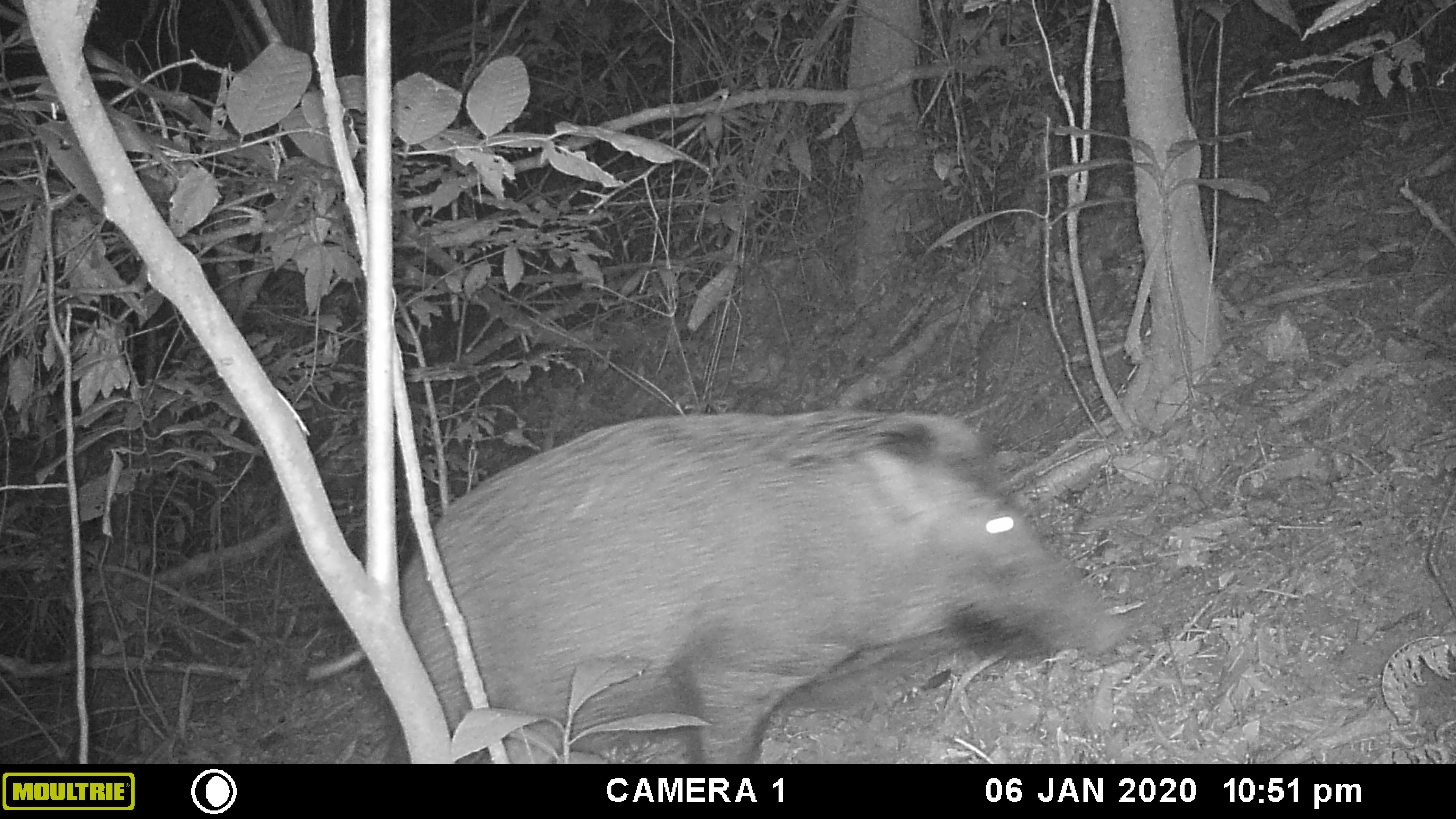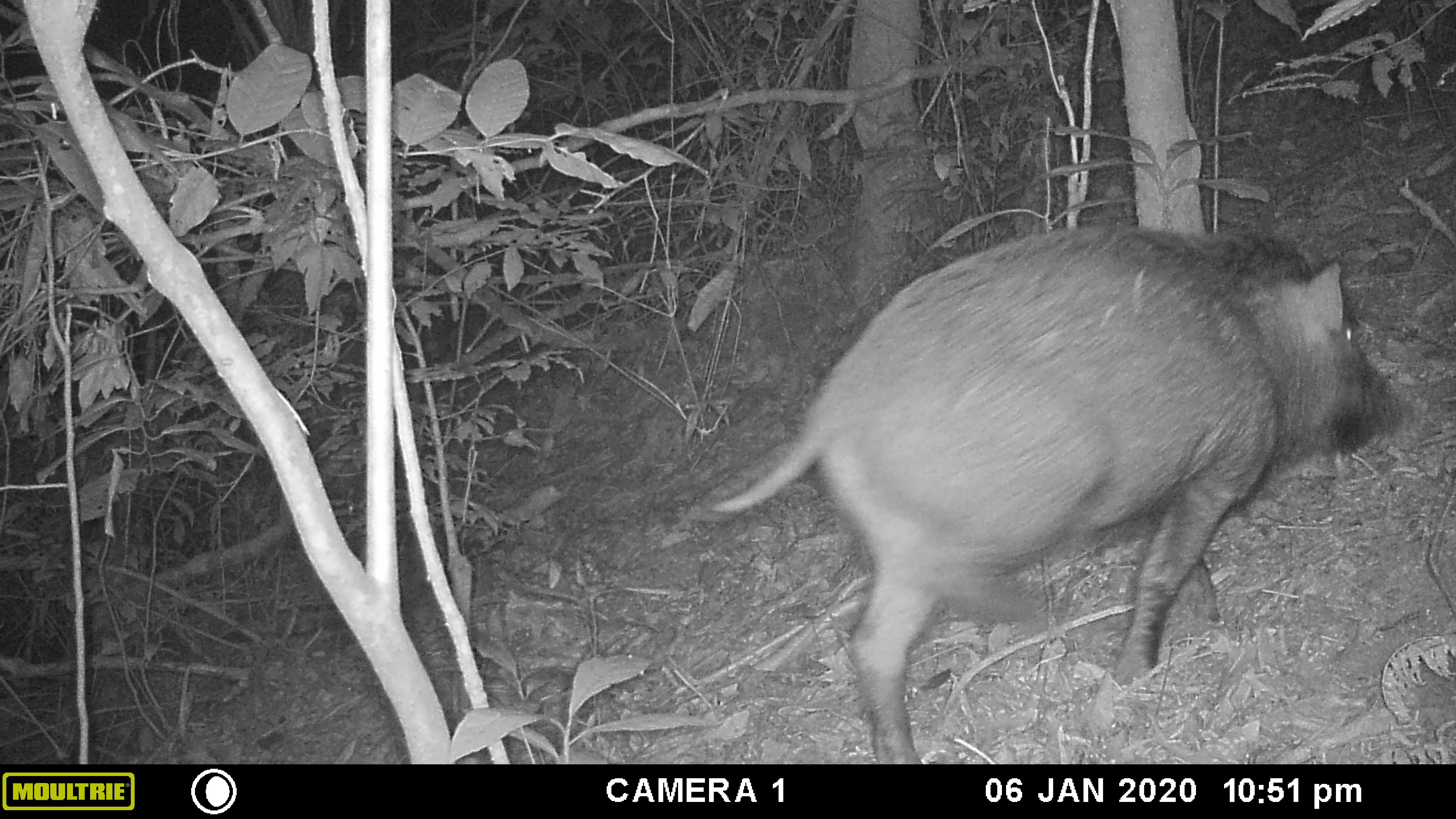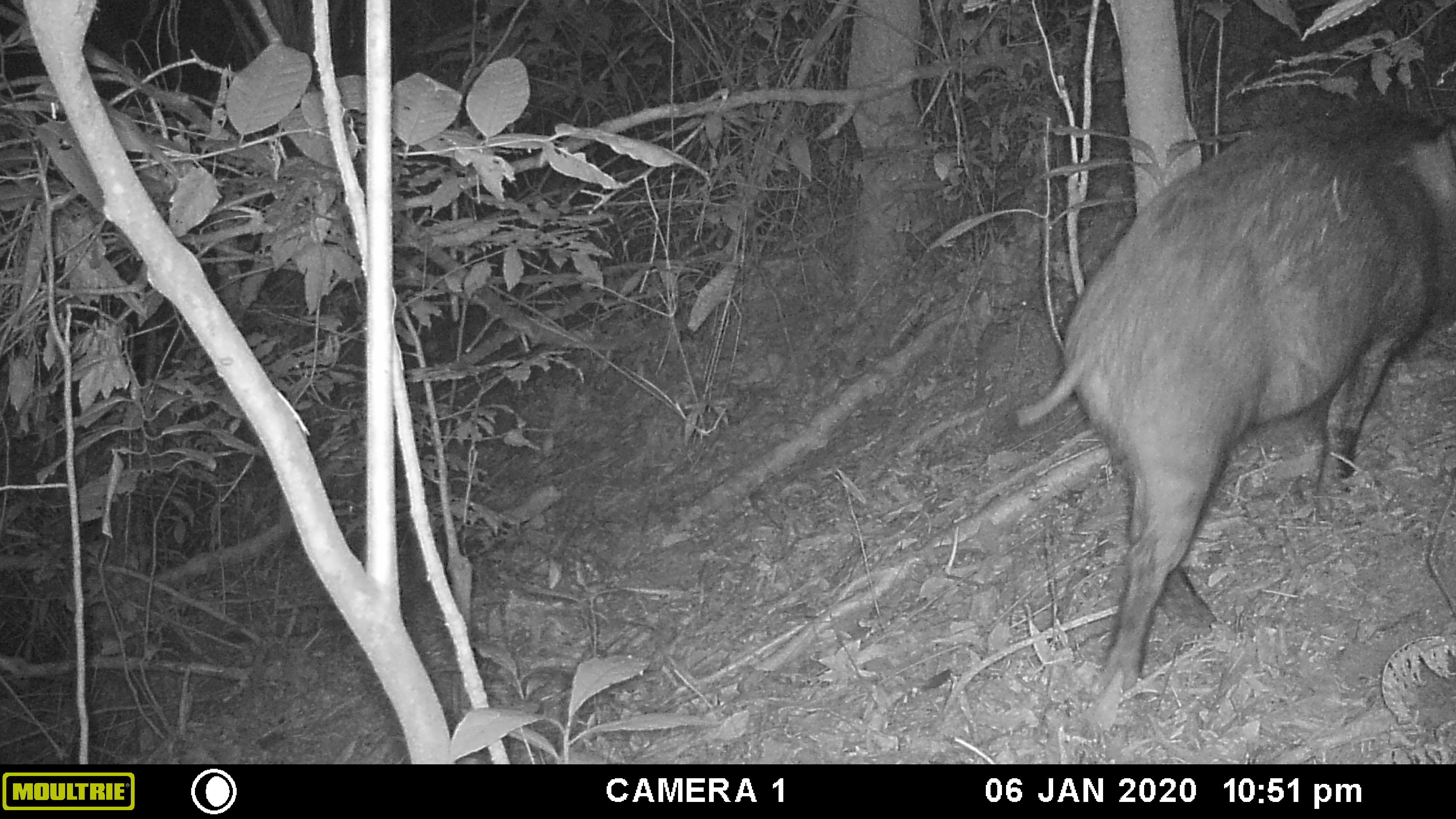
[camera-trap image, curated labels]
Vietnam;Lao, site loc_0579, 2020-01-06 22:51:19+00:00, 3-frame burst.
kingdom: Animalia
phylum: Chordata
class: Mammalia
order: Artiodactyla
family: Suidae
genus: Sus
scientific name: Sus scrofa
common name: eurasian wild pig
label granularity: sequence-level